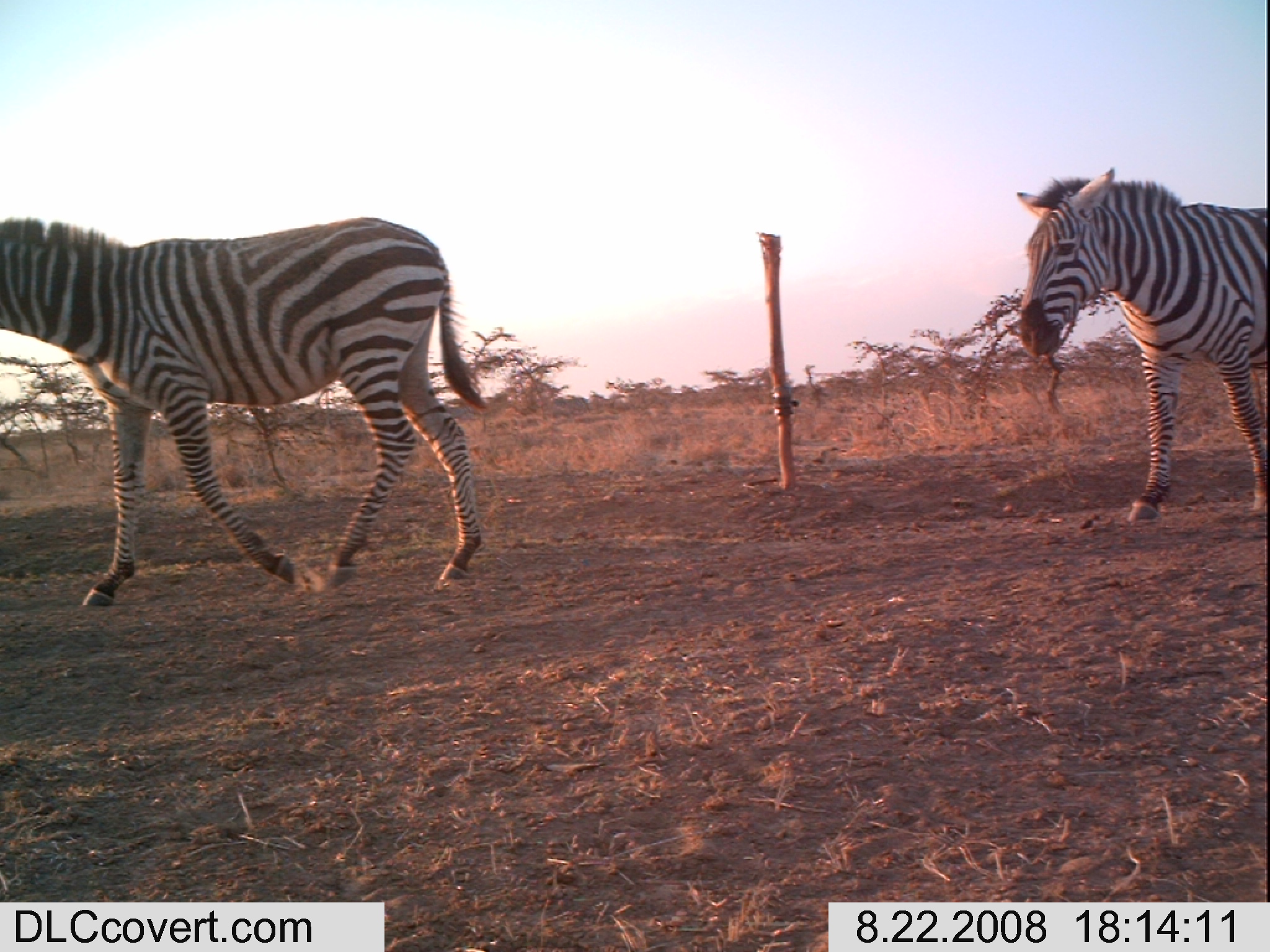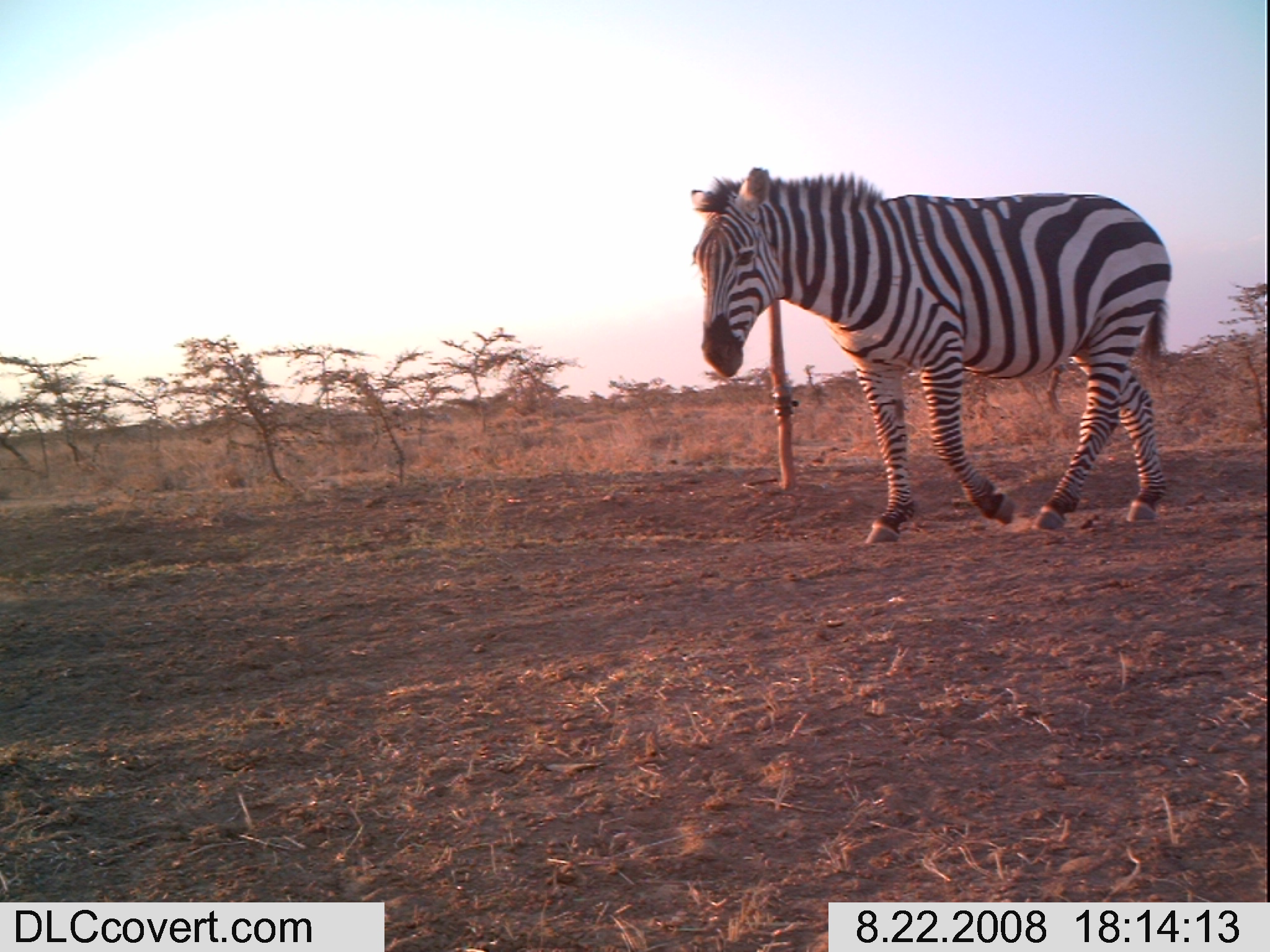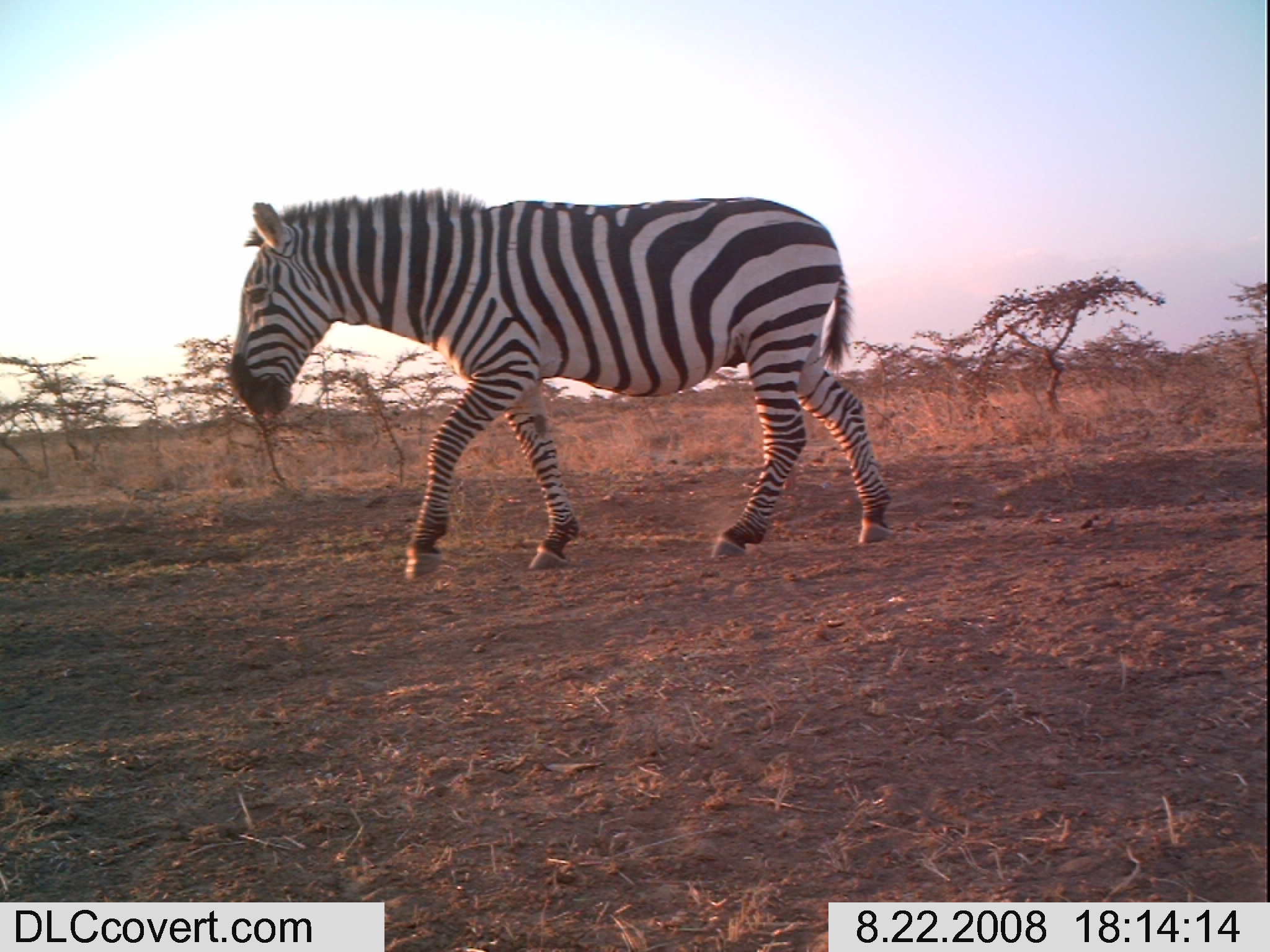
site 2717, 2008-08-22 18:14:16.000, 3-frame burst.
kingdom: Animalia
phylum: Chordata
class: Mammalia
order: Perissodactyla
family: Equidae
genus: Equus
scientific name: Equus quagga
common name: plains zebra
Equus quagga (plains zebra), count 2.